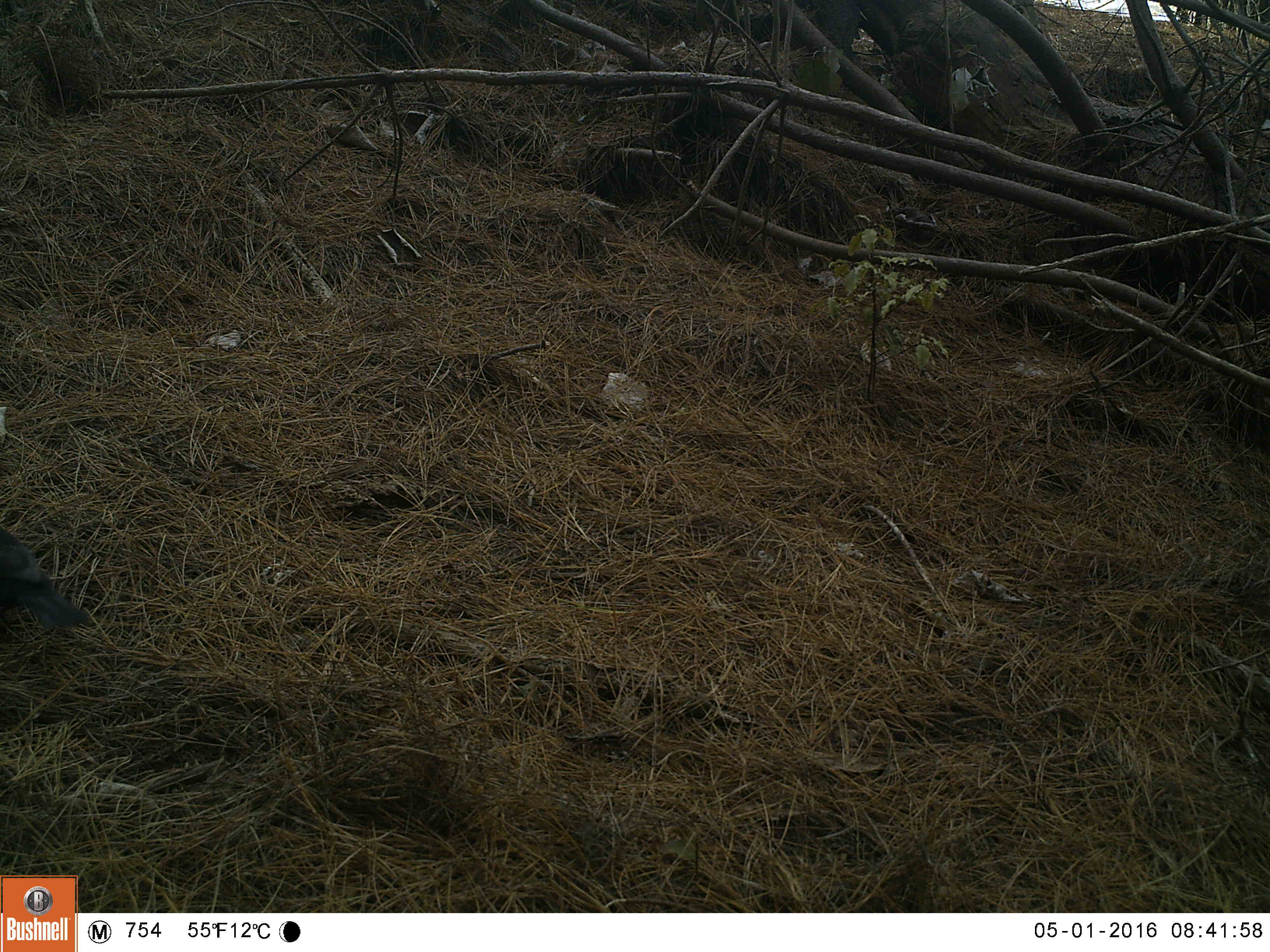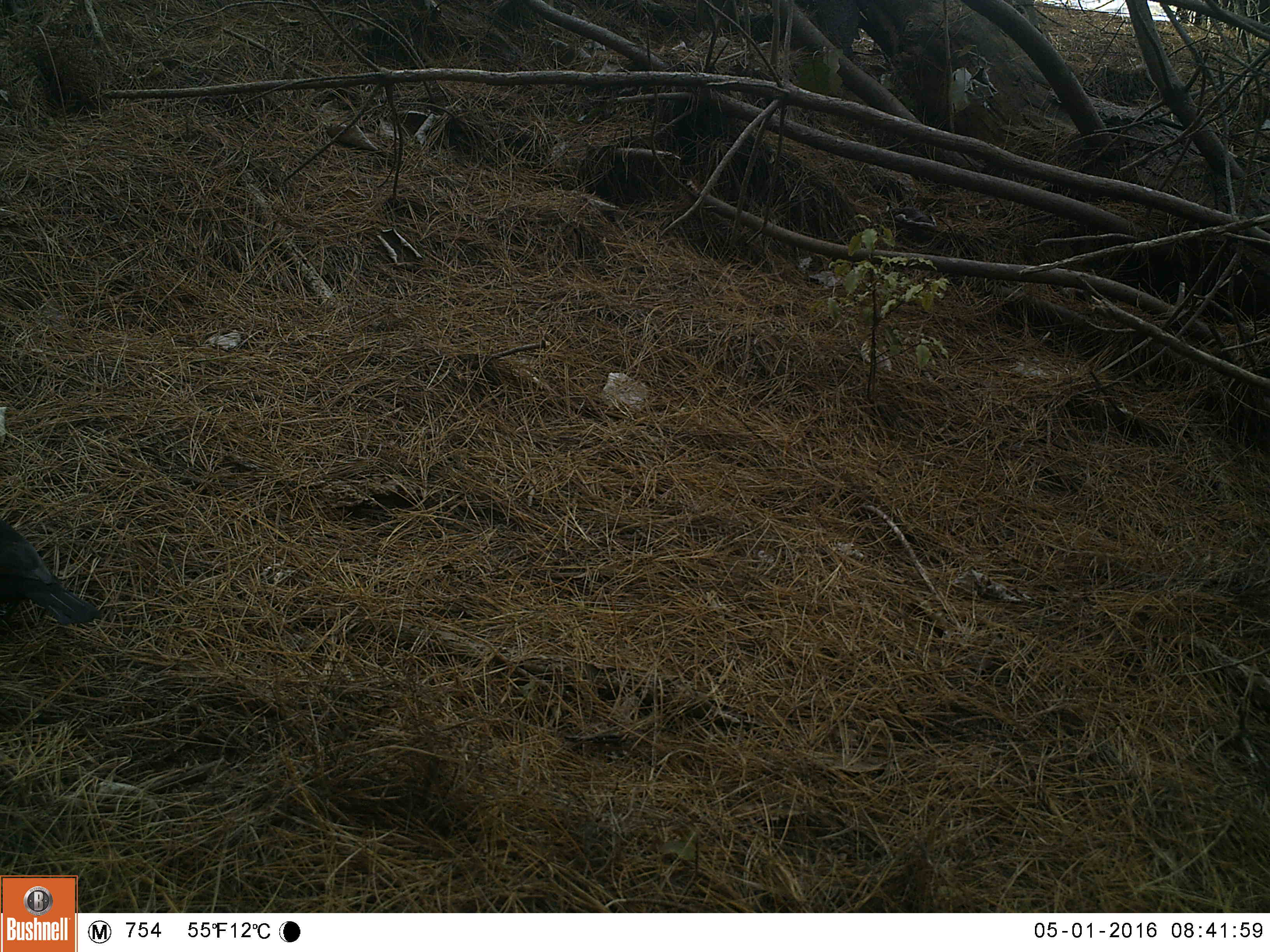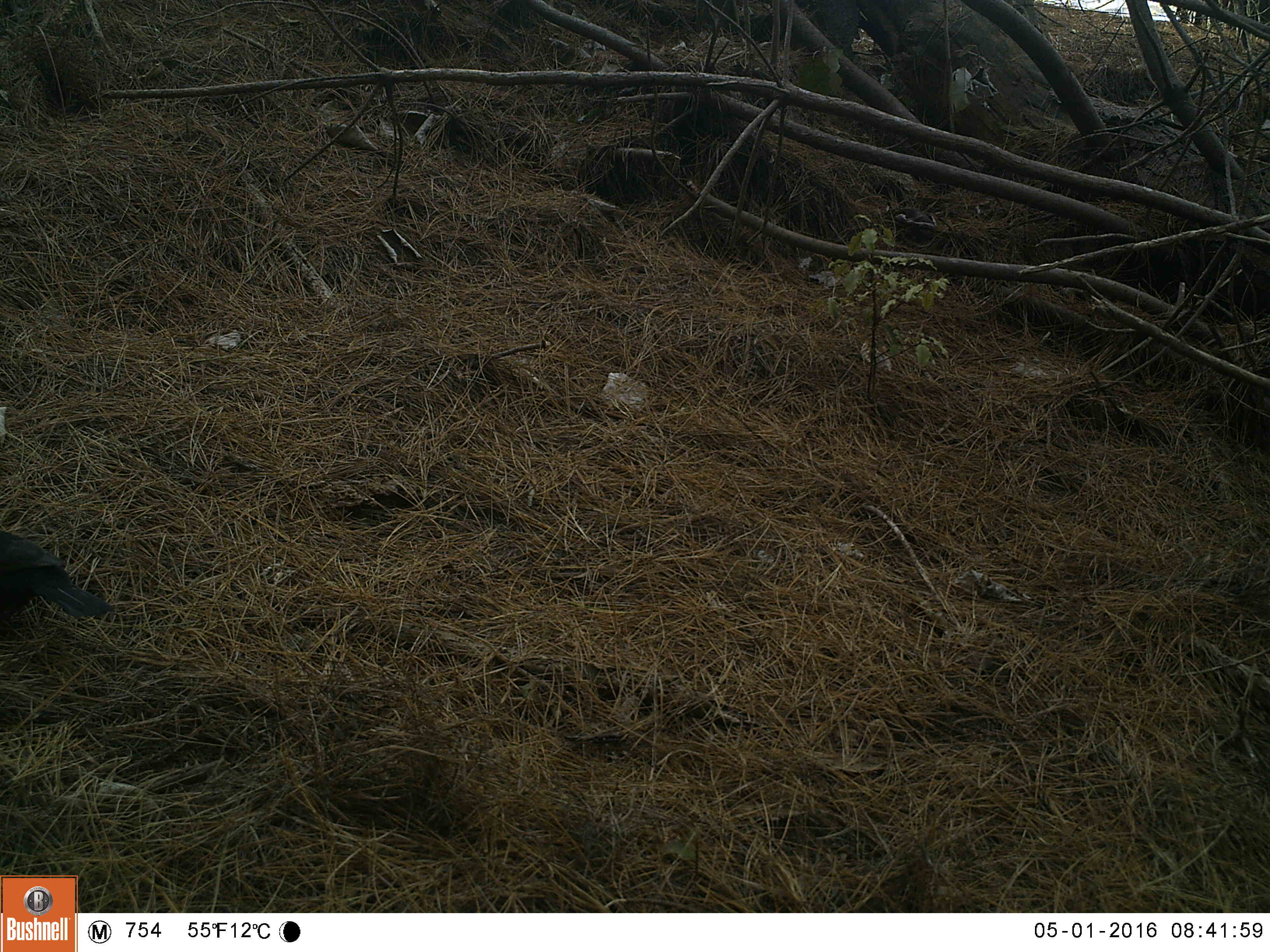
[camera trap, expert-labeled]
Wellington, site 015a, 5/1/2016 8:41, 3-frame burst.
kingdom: Animalia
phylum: Chordata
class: Aves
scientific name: Aves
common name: bird